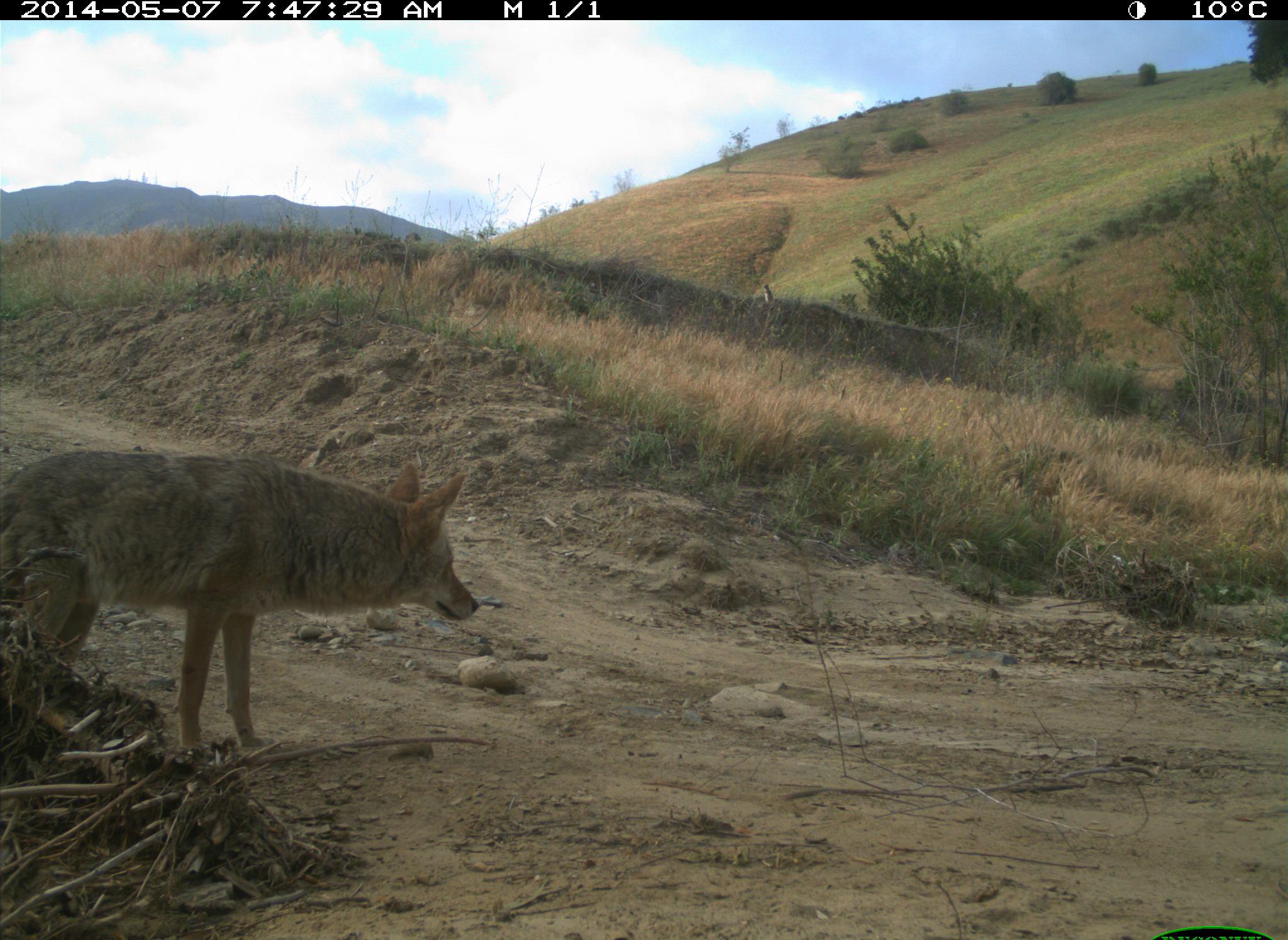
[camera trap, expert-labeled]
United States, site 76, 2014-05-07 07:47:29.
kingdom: Animalia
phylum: Chordata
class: Mammalia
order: Carnivora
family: Canidae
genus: Canis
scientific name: Canis latrans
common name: coyote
Coyote (Canis latrans).